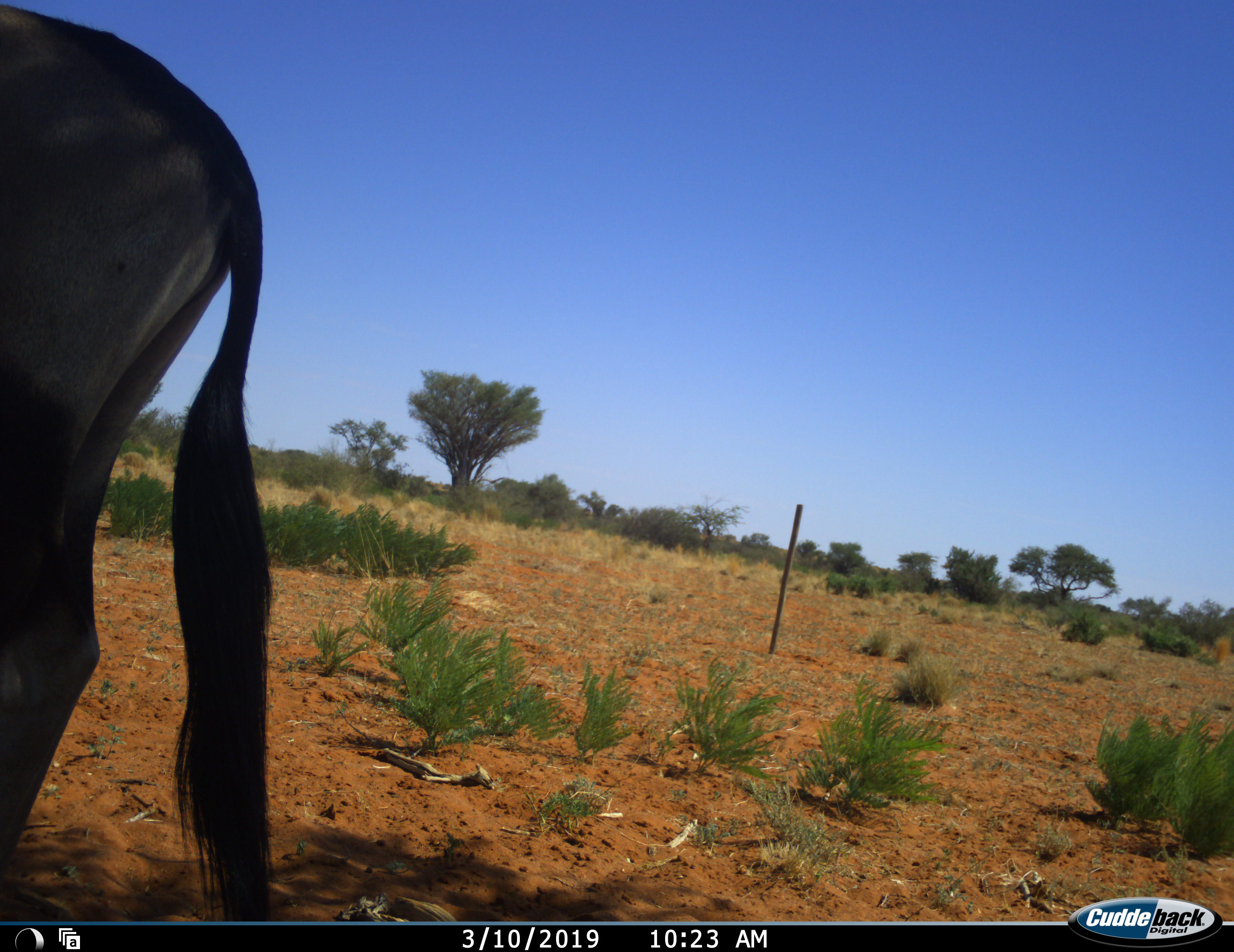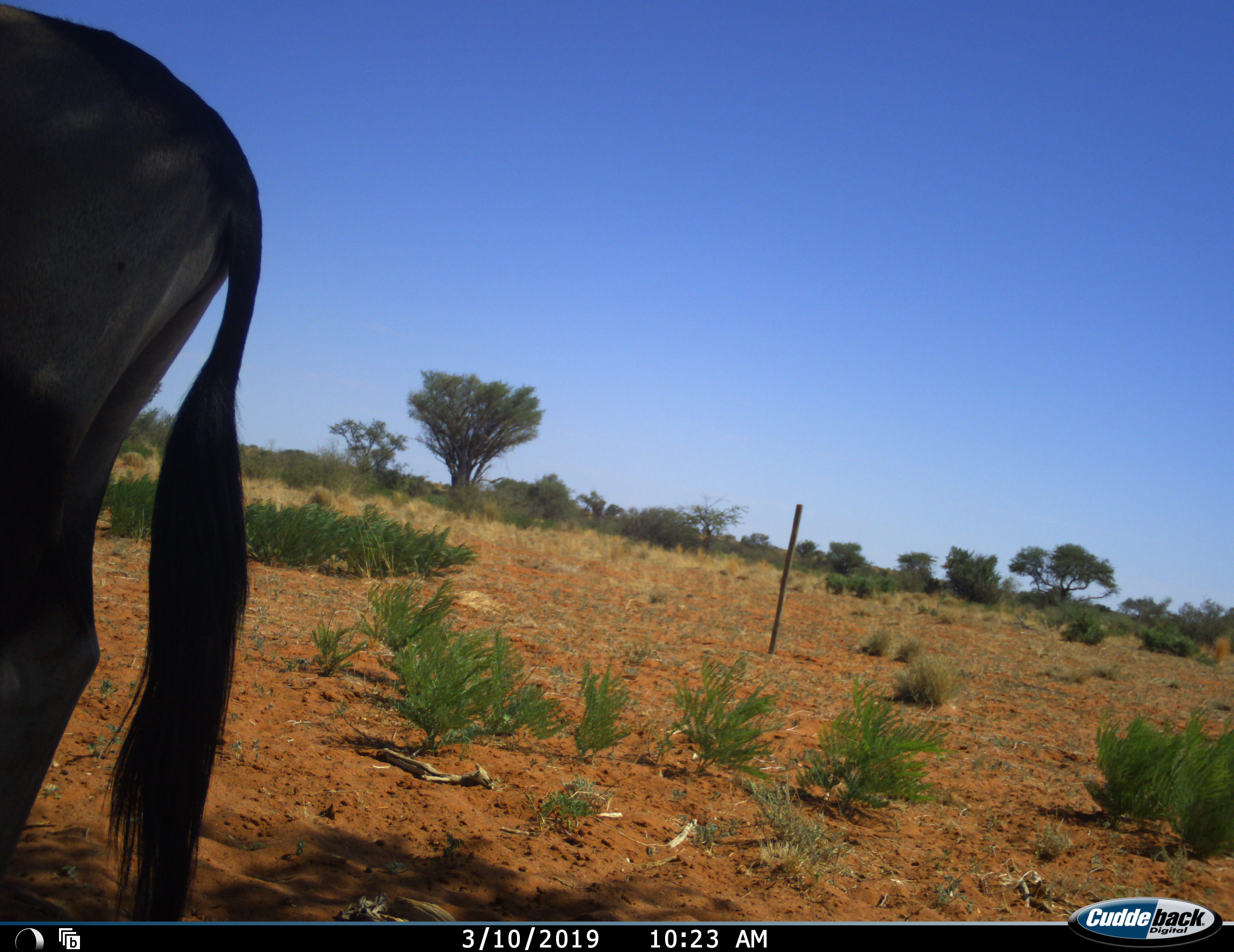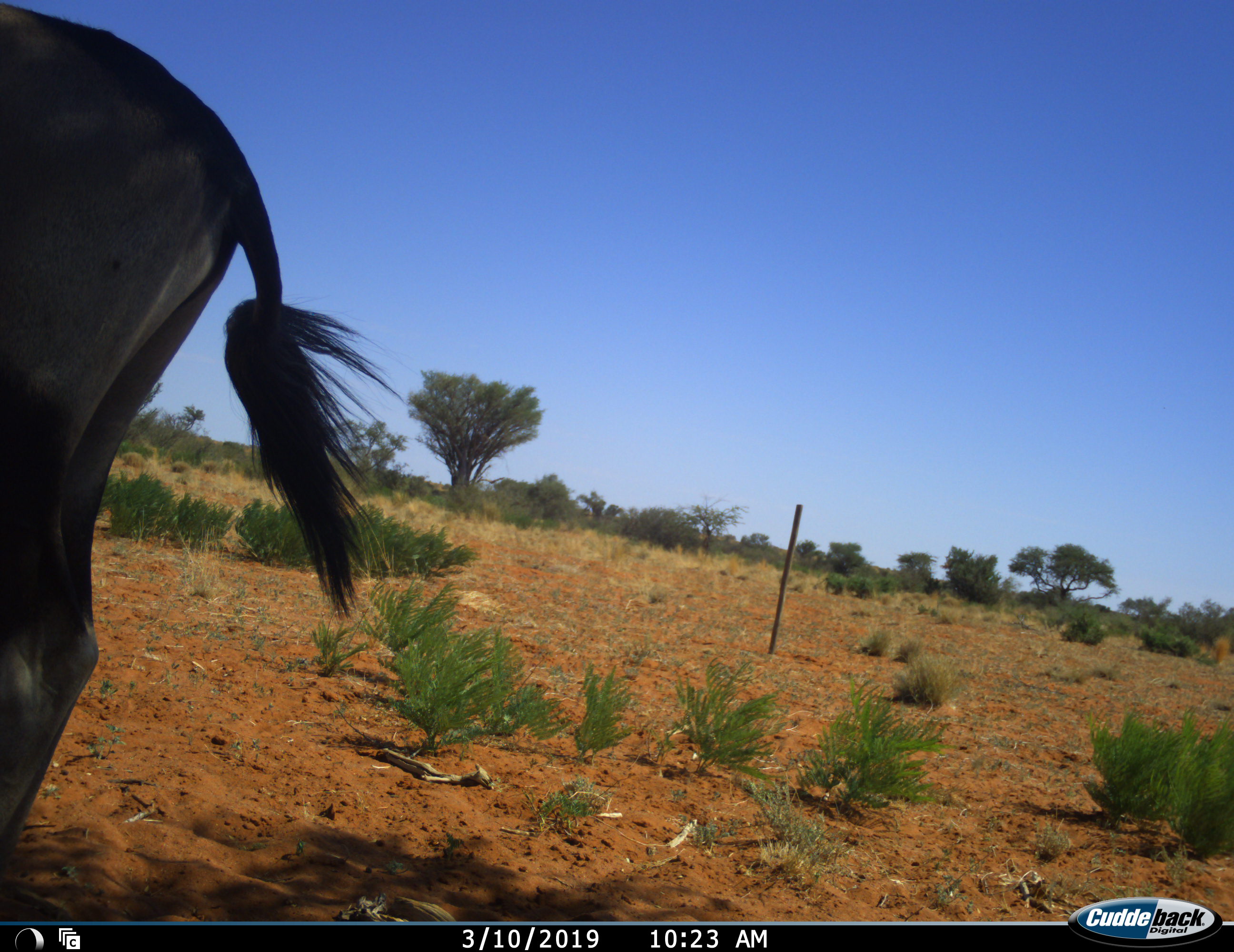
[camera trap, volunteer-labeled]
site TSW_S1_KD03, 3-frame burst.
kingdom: Animalia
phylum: Chordata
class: Mammalia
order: Artiodactyla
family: Bovidae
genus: Oryx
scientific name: Oryx gazella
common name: gemsbok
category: oryx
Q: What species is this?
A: Oryx (gemsbok) (Oryx gazella).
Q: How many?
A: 1.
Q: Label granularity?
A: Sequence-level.